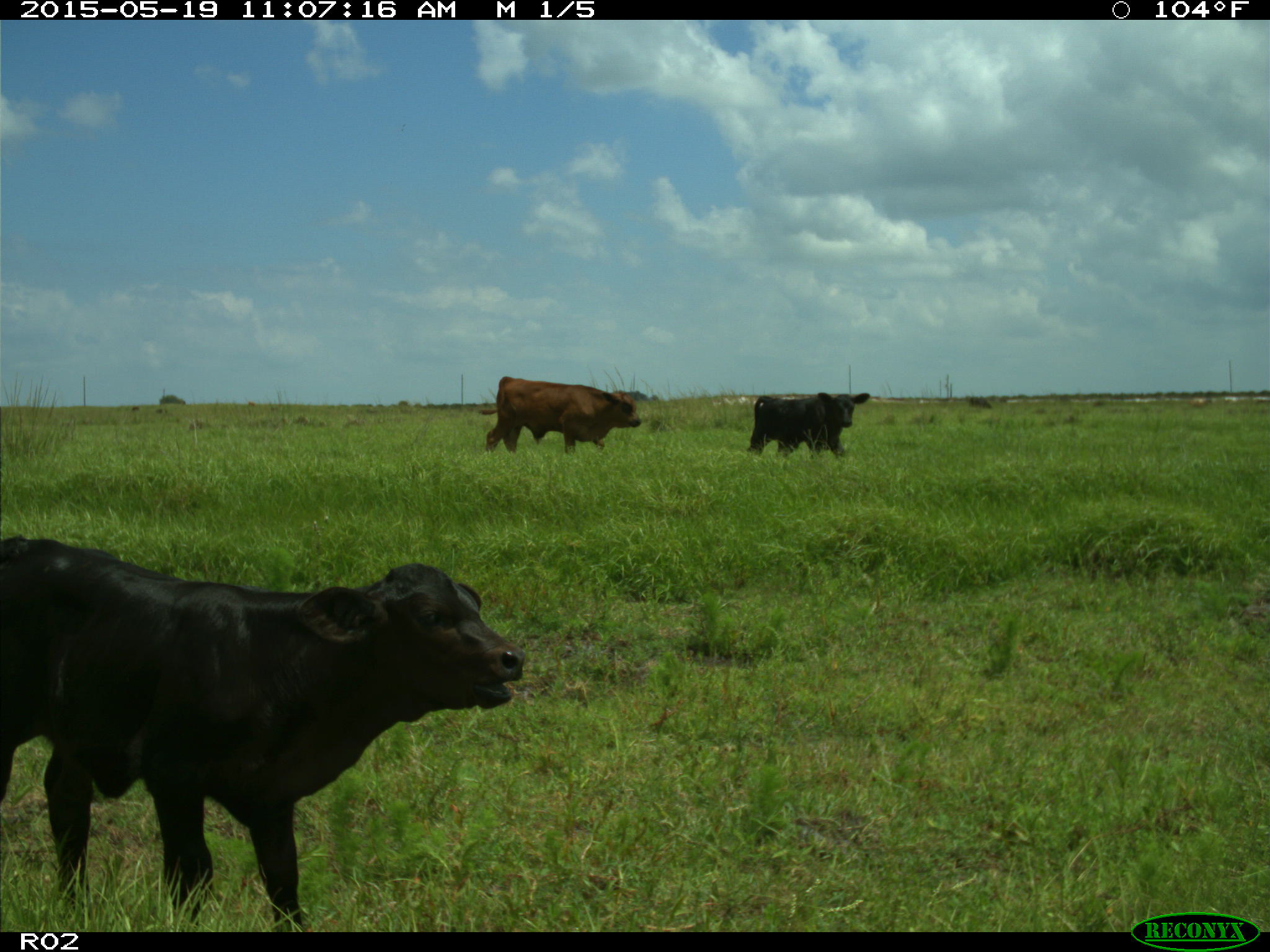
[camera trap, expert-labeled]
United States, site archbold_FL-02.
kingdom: Animalia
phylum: Chordata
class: Mammalia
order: Artiodactyla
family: Bovidae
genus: Bos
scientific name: Bos taurus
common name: domestic cow